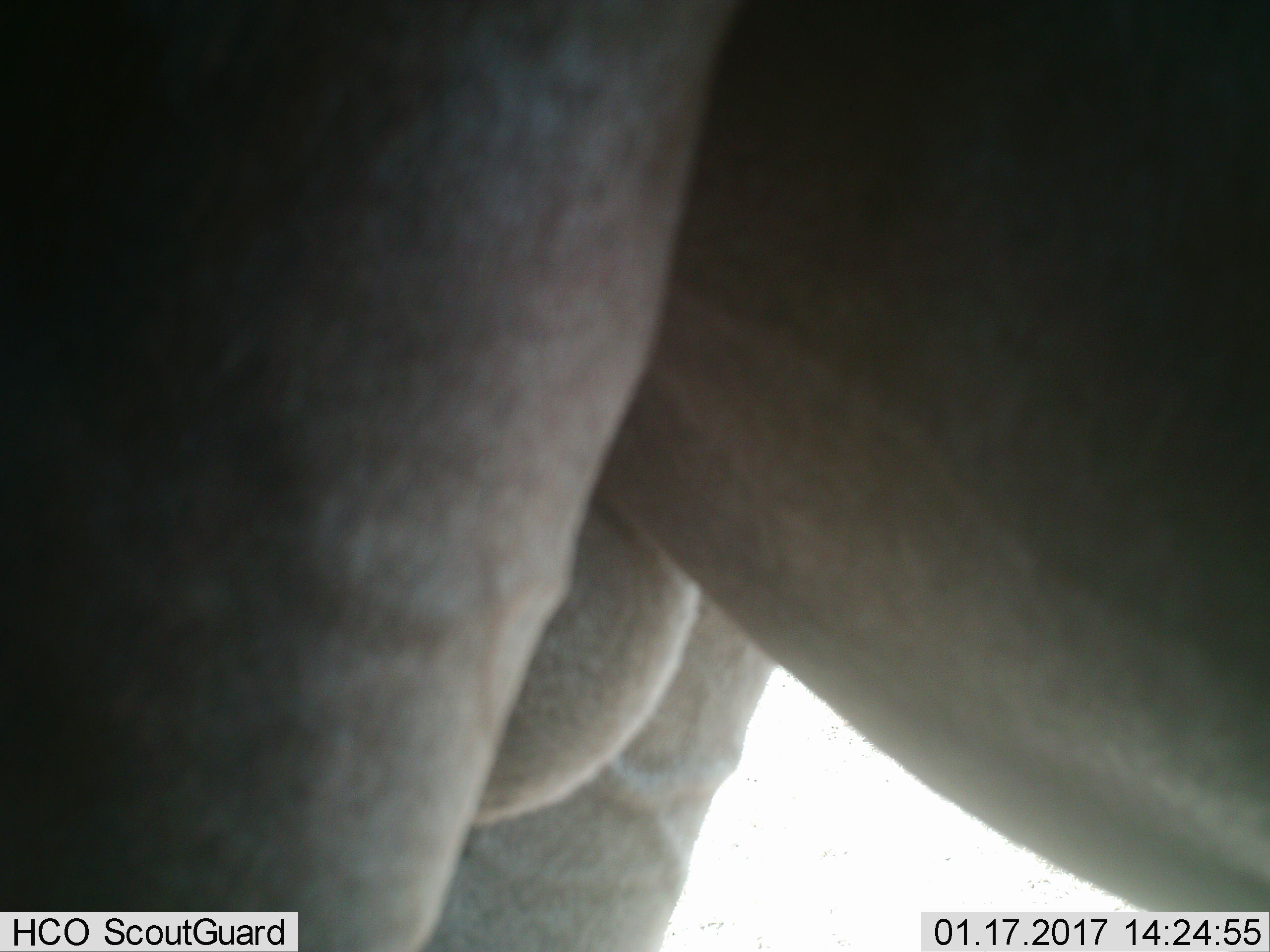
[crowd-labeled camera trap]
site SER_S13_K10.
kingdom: Animalia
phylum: Chordata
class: Mammalia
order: Artiodactyla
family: Bovidae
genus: Connochaetes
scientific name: Connochaetes taurinus taurinus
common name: blue wildebeest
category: wildebeestblue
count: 1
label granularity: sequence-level